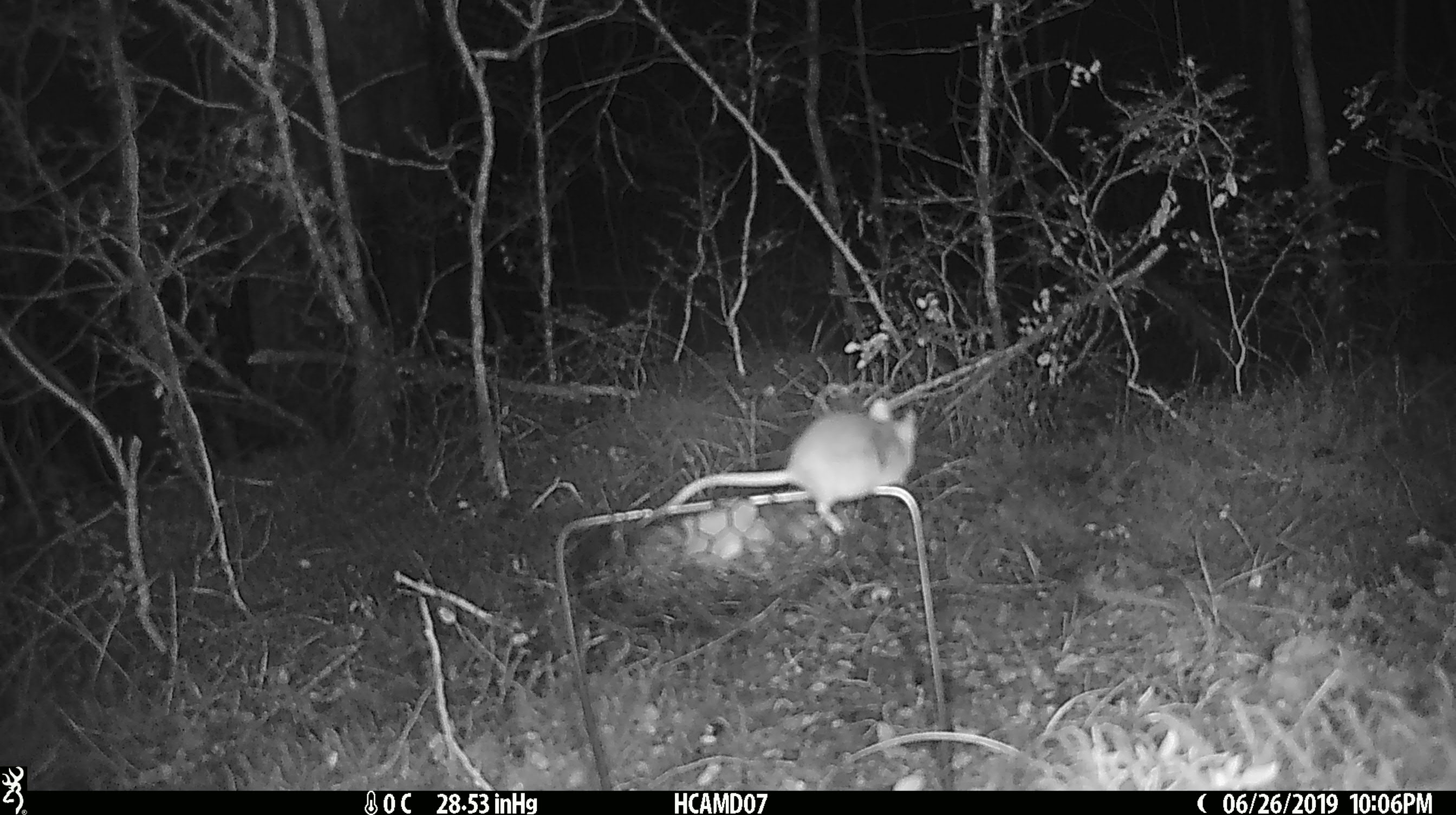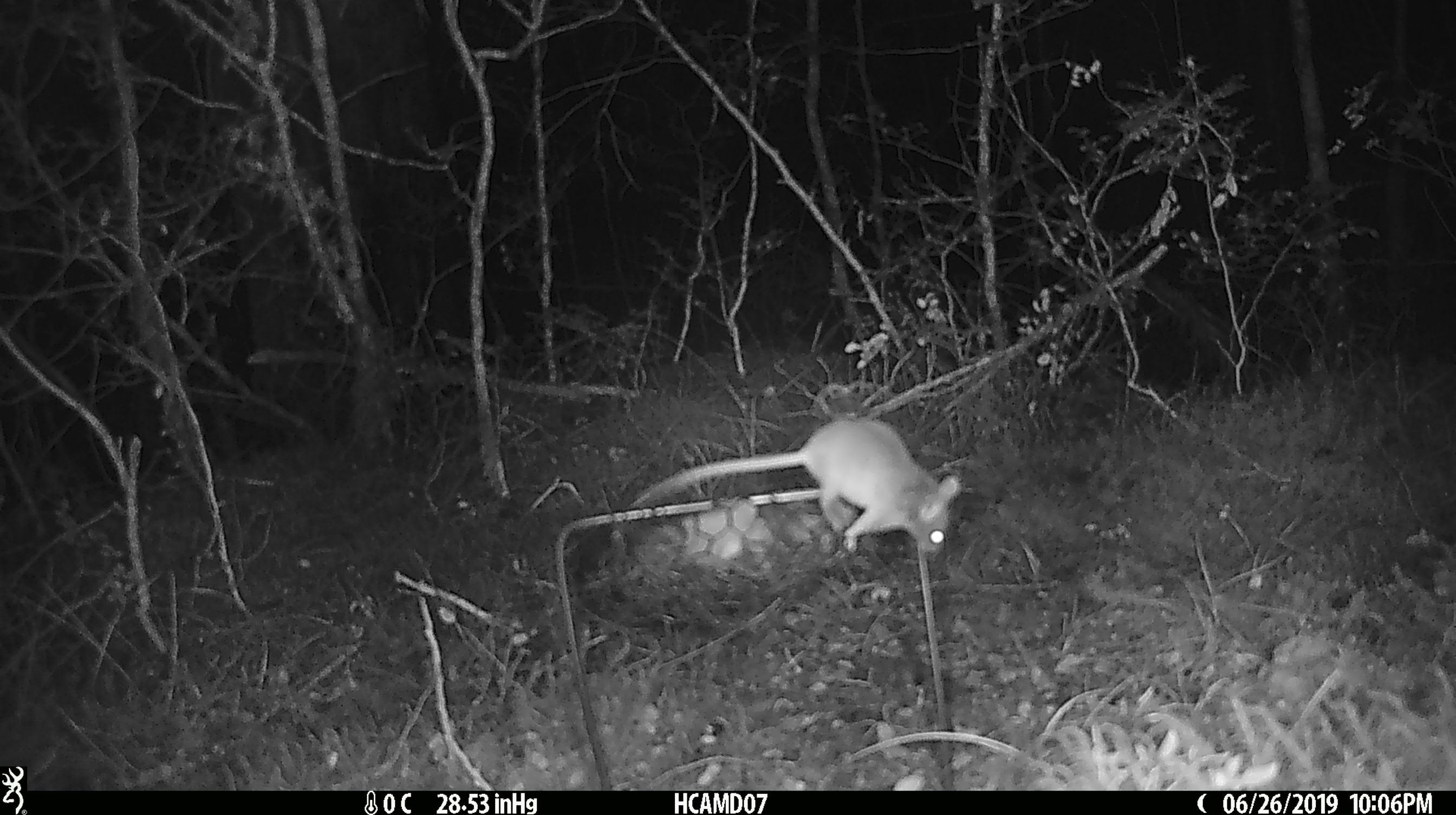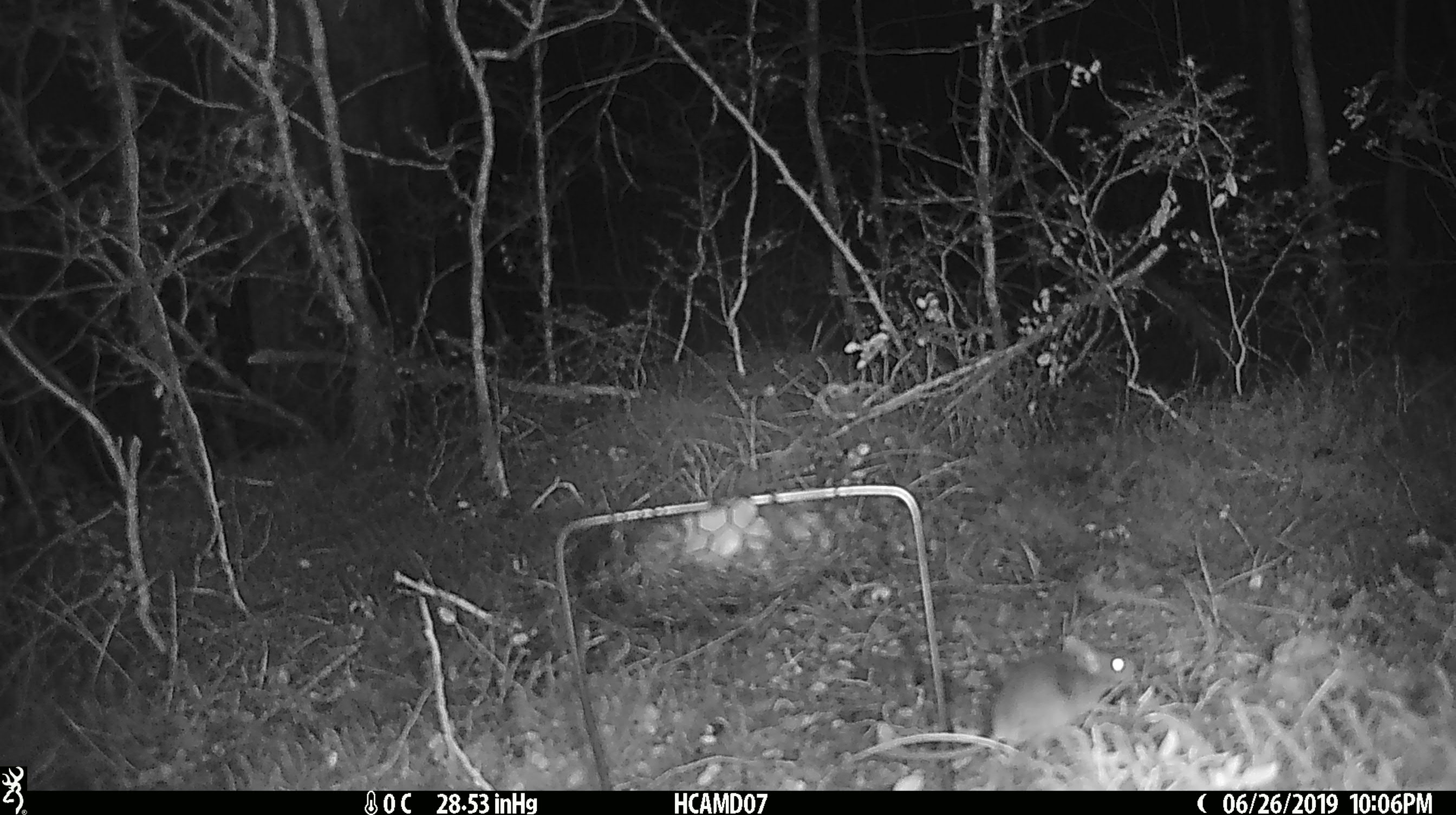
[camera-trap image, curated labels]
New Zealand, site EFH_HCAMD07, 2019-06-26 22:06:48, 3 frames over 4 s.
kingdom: Animalia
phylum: Chordata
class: Mammalia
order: Rodentia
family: Muridae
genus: Mus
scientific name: Mus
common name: mouse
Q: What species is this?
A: Mouse (Mus).